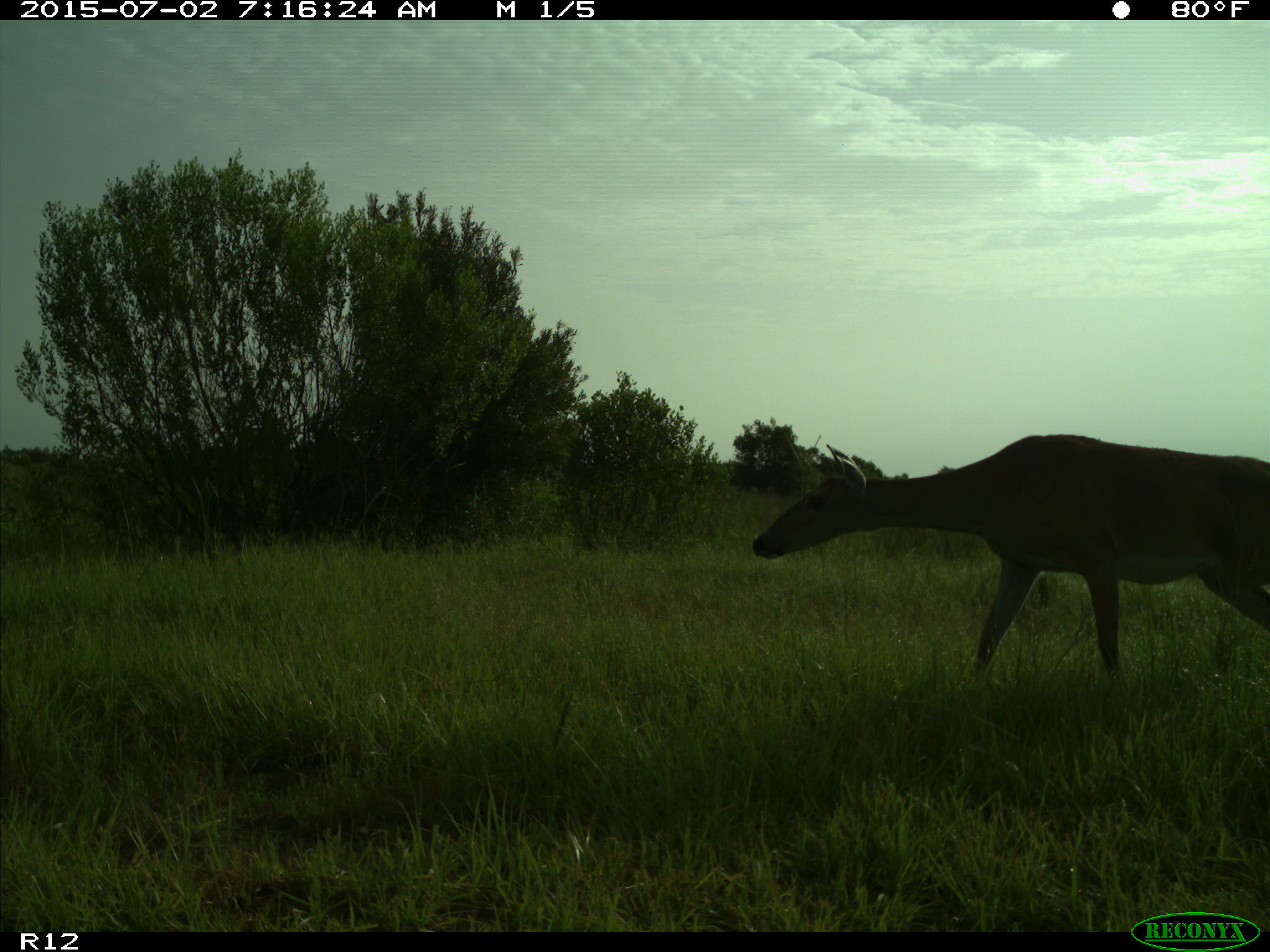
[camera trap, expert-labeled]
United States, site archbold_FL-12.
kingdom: Animalia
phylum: Chordata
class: Mammalia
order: Artiodactyla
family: Cervidae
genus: Odocoileus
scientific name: Odocoileus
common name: deer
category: unidentified deer